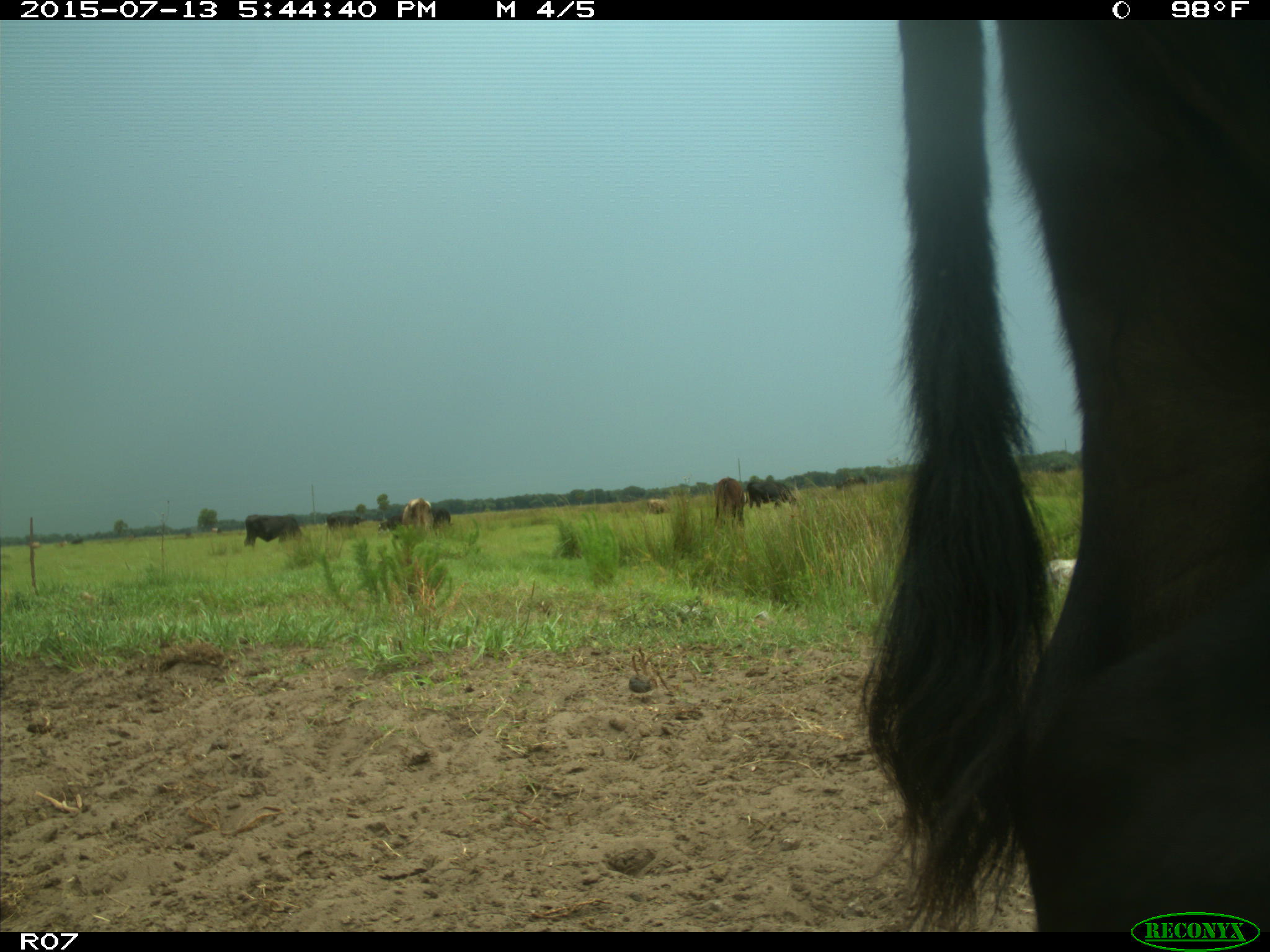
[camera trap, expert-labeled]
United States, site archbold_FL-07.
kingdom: Animalia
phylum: Chordata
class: Mammalia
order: Artiodactyla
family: Bovidae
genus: Bos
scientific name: Bos taurus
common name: domestic cow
Bos taurus (domestic cow).